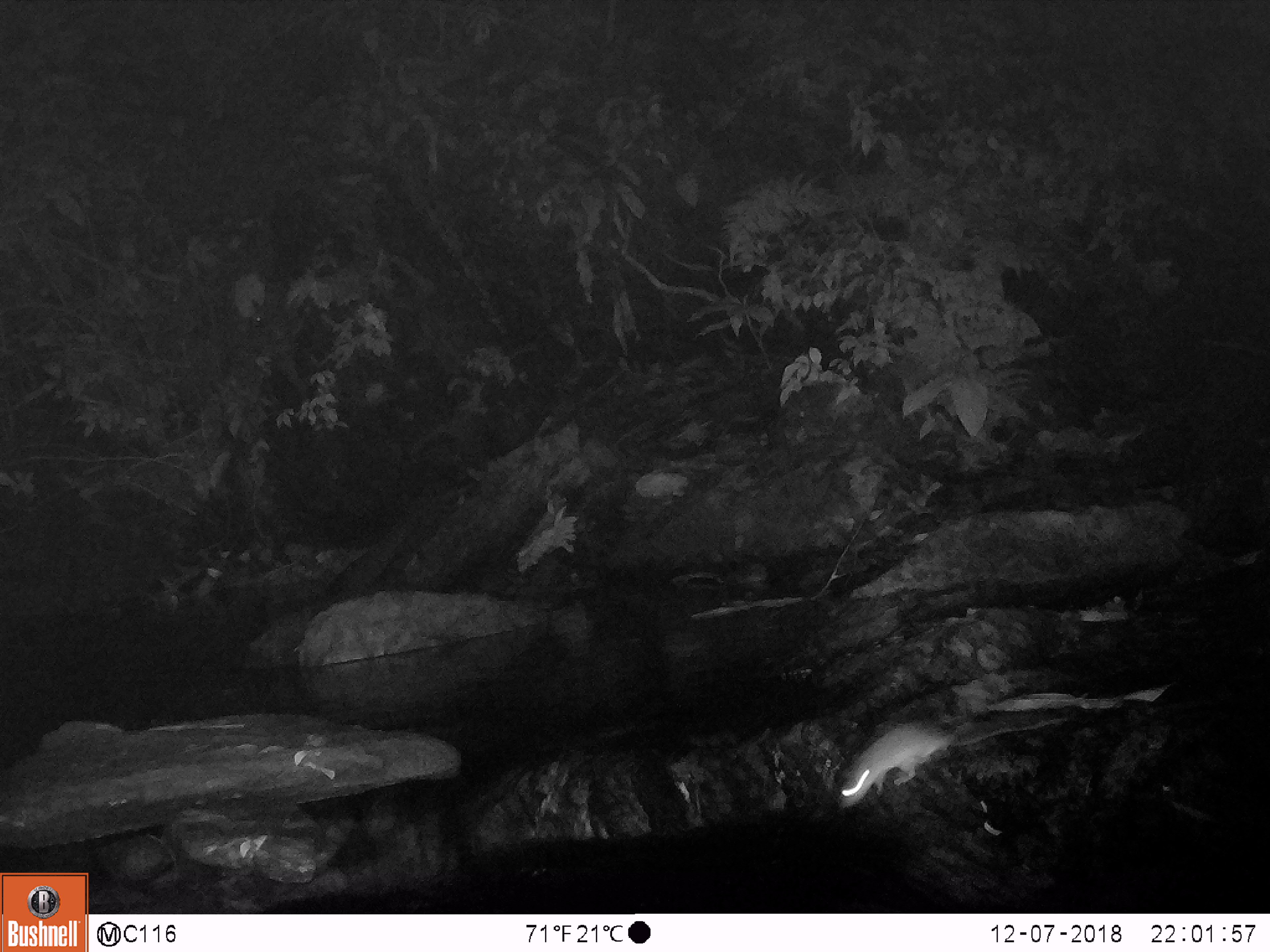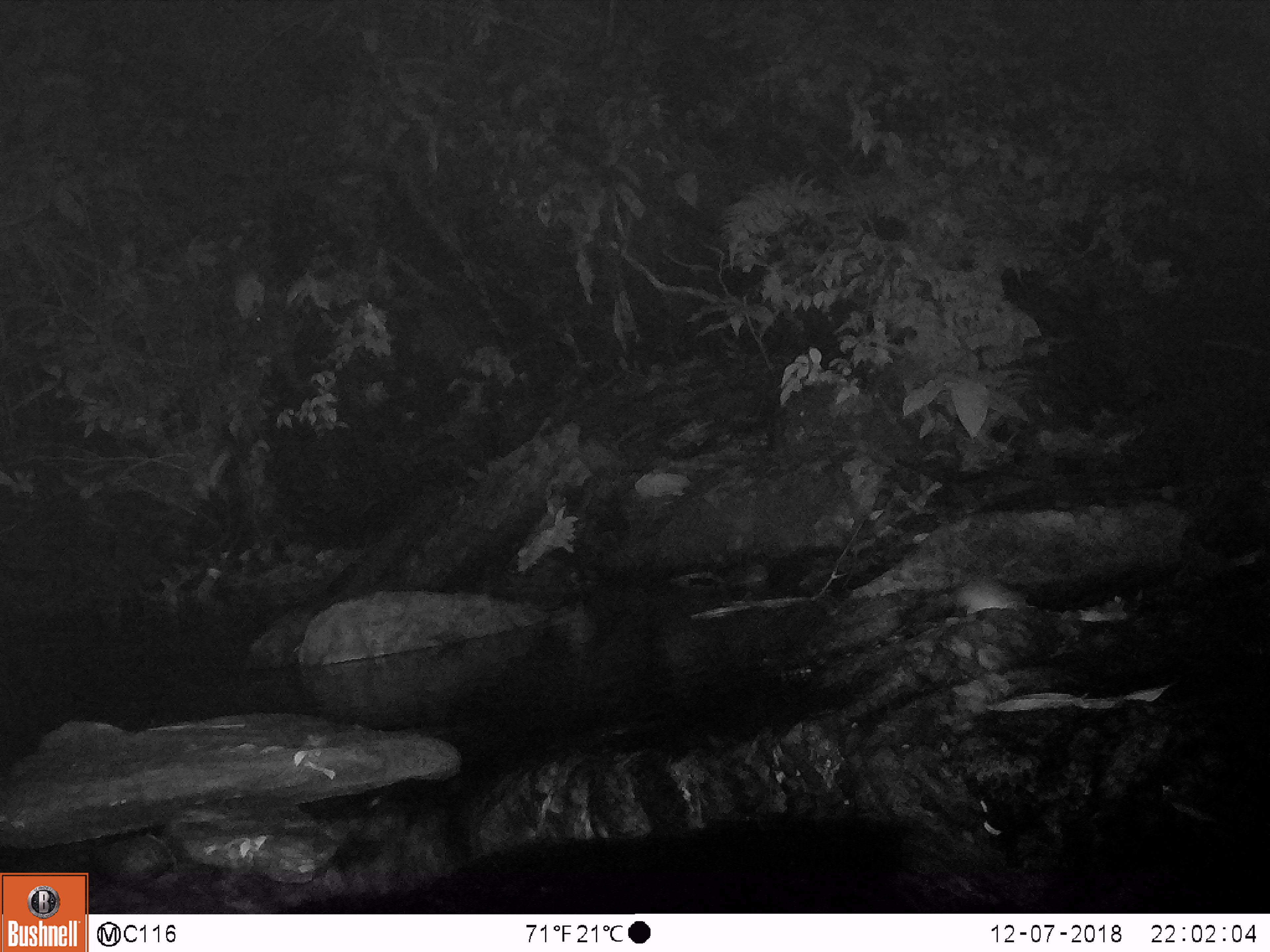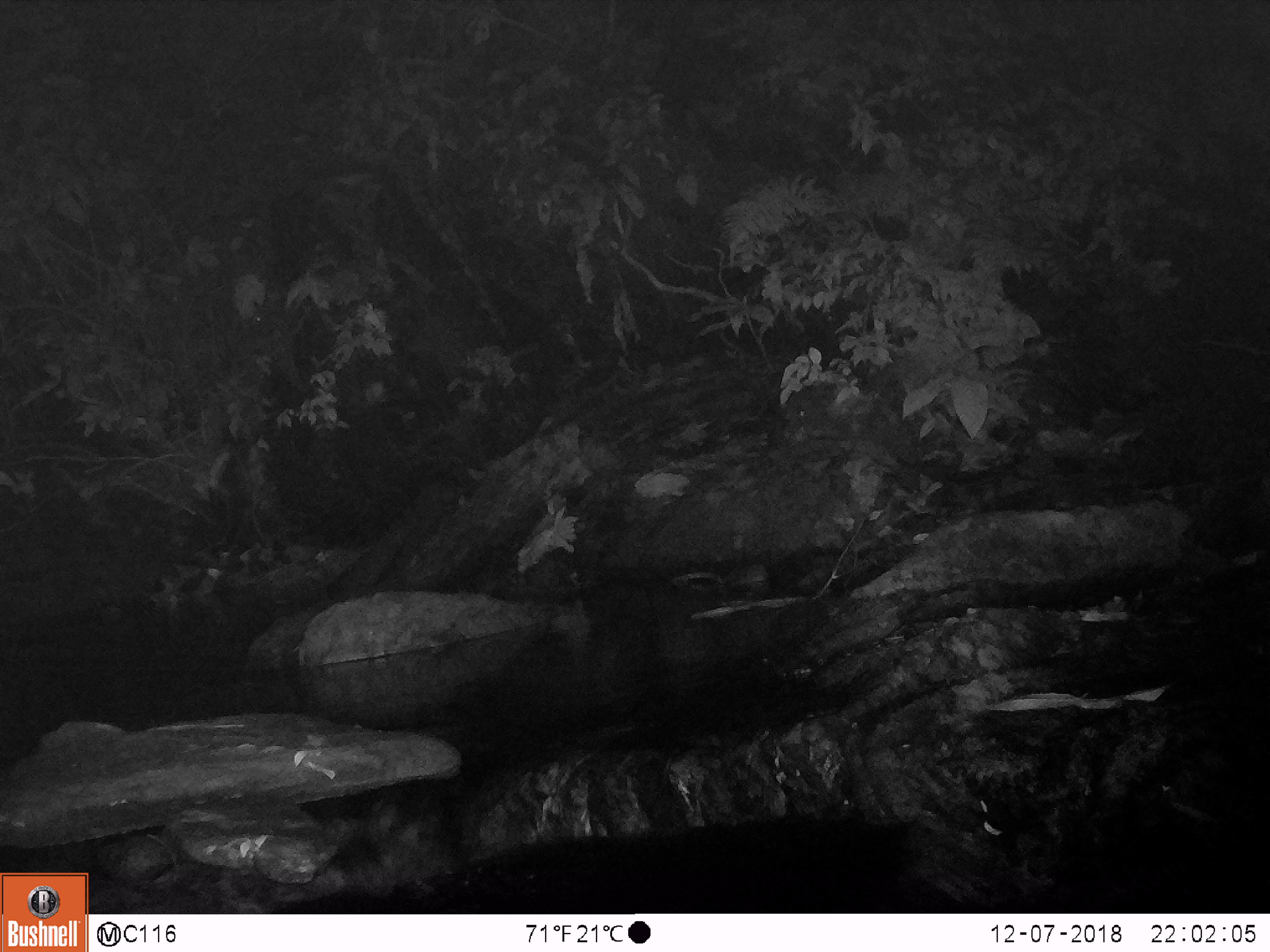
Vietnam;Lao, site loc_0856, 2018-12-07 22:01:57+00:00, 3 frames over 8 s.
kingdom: Animalia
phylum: Chordata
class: Mammalia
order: Rodentia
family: Muridae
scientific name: Muridae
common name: old-world mice and rats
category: unidentified murid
Unidentified murid (old-world mice and rats) (Muridae). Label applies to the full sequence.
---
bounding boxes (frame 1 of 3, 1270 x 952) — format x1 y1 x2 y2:
unidentified murid: 839 715 1071 808